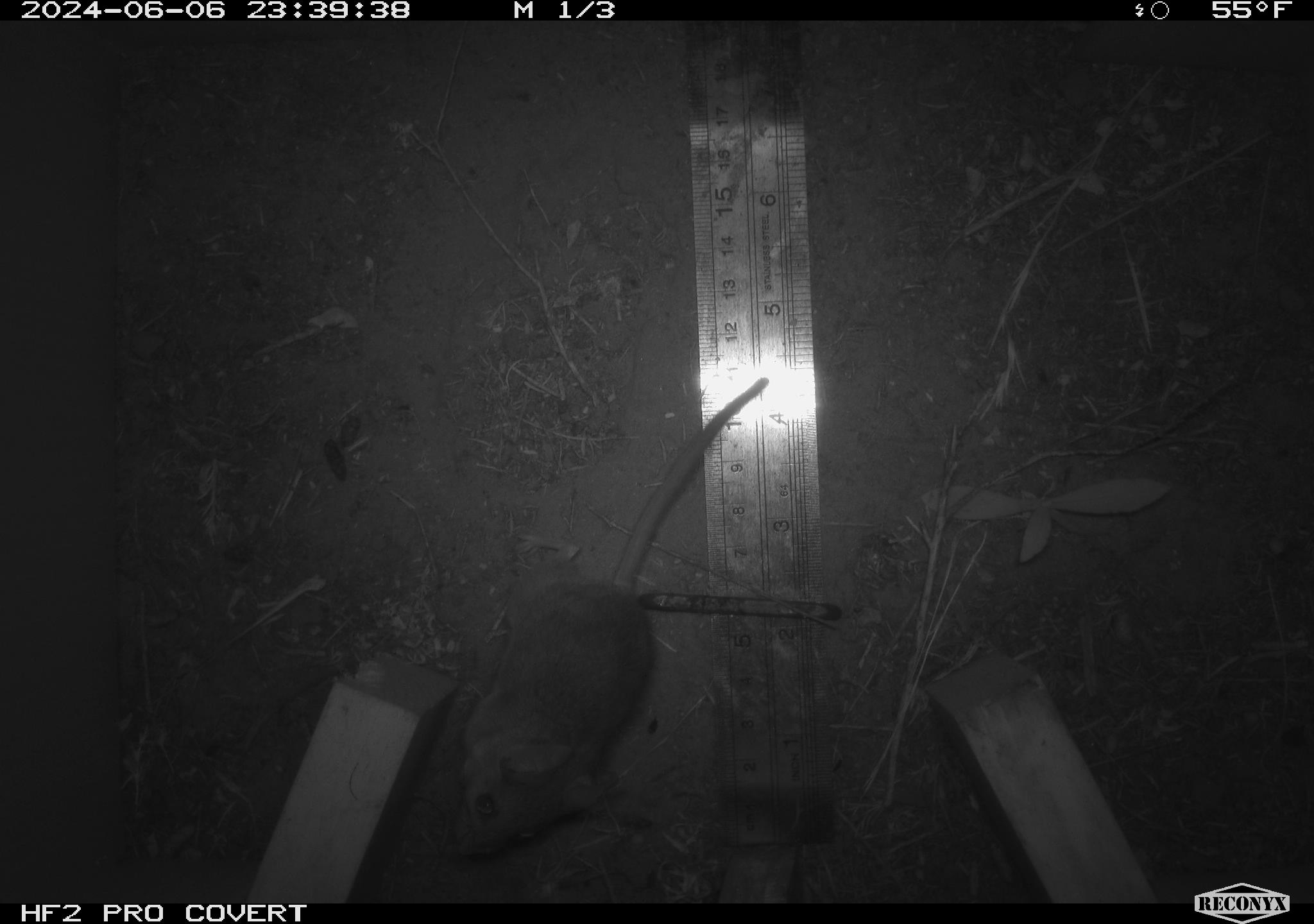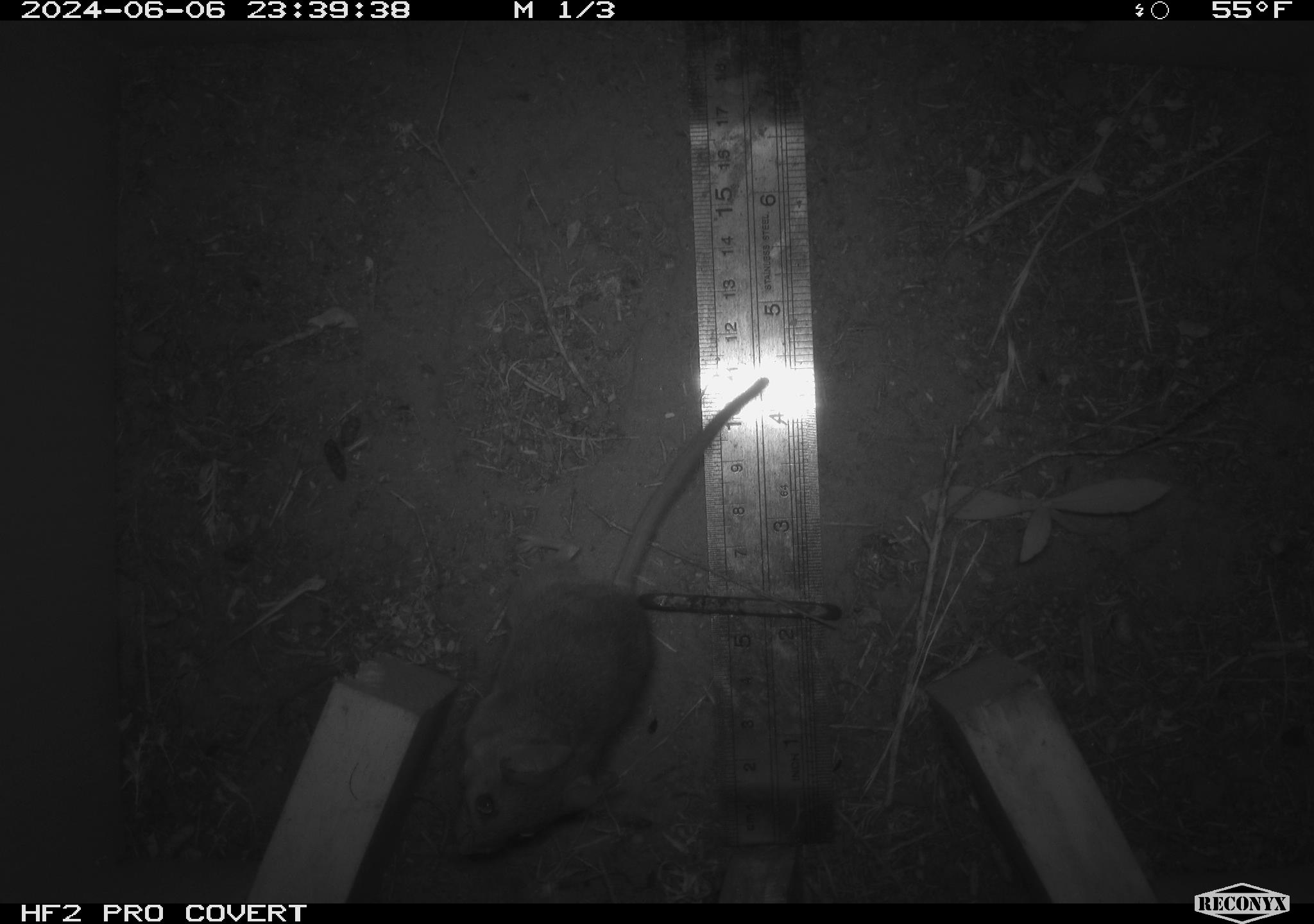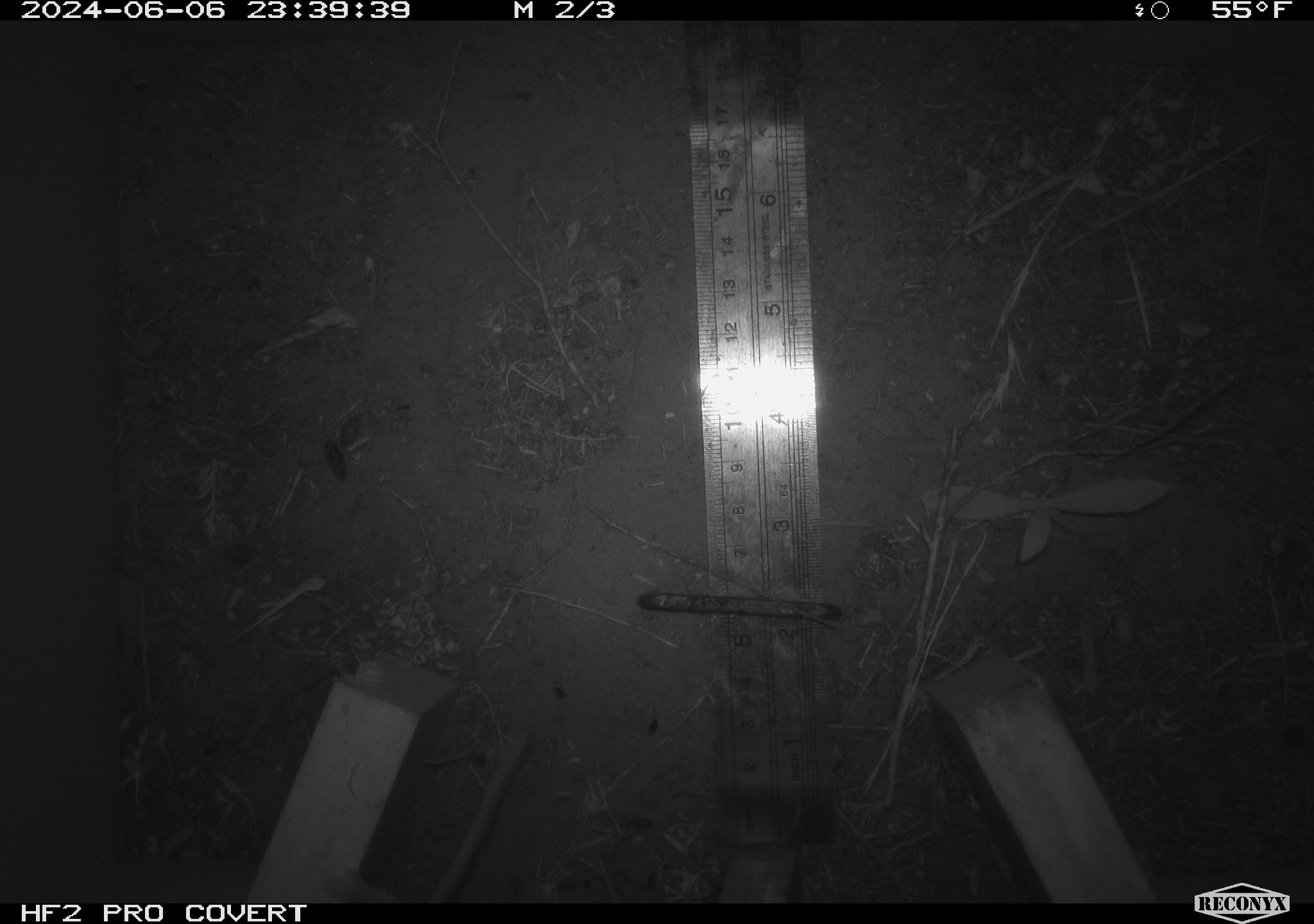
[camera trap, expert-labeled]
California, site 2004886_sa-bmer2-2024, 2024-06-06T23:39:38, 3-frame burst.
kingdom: Animalia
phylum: Chordata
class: Mammalia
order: Rodentia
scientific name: Rodentia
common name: mouse species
Mouse species (Rodentia).